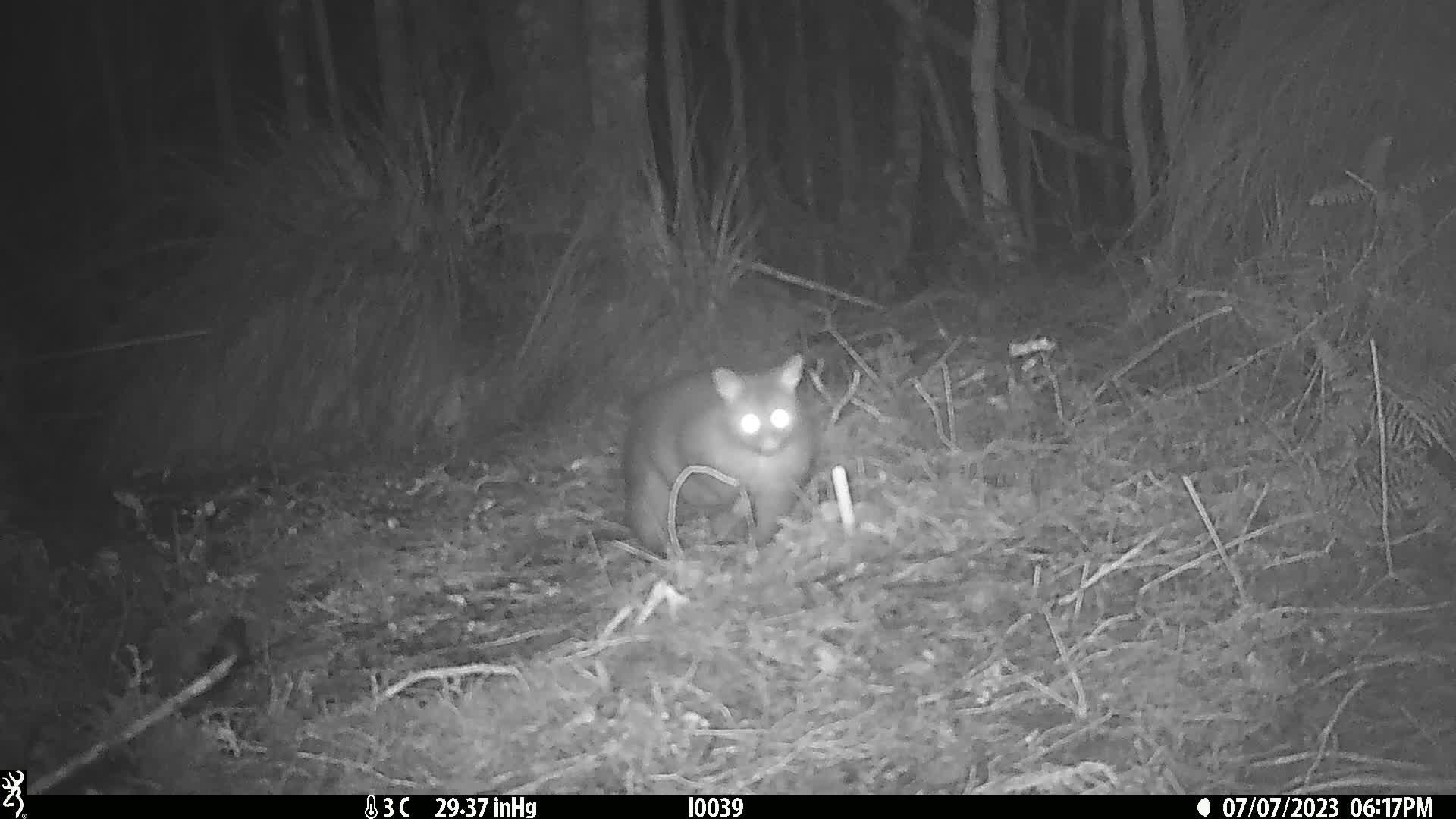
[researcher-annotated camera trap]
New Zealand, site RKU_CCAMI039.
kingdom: Animalia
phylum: Chordata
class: Mammalia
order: Diprotodontia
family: Phalangeridae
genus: Trichosurus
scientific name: Trichosurus vulpecula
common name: common brushtail possum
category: possum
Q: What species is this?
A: Possum (common brushtail possum) (Trichosurus vulpecula).